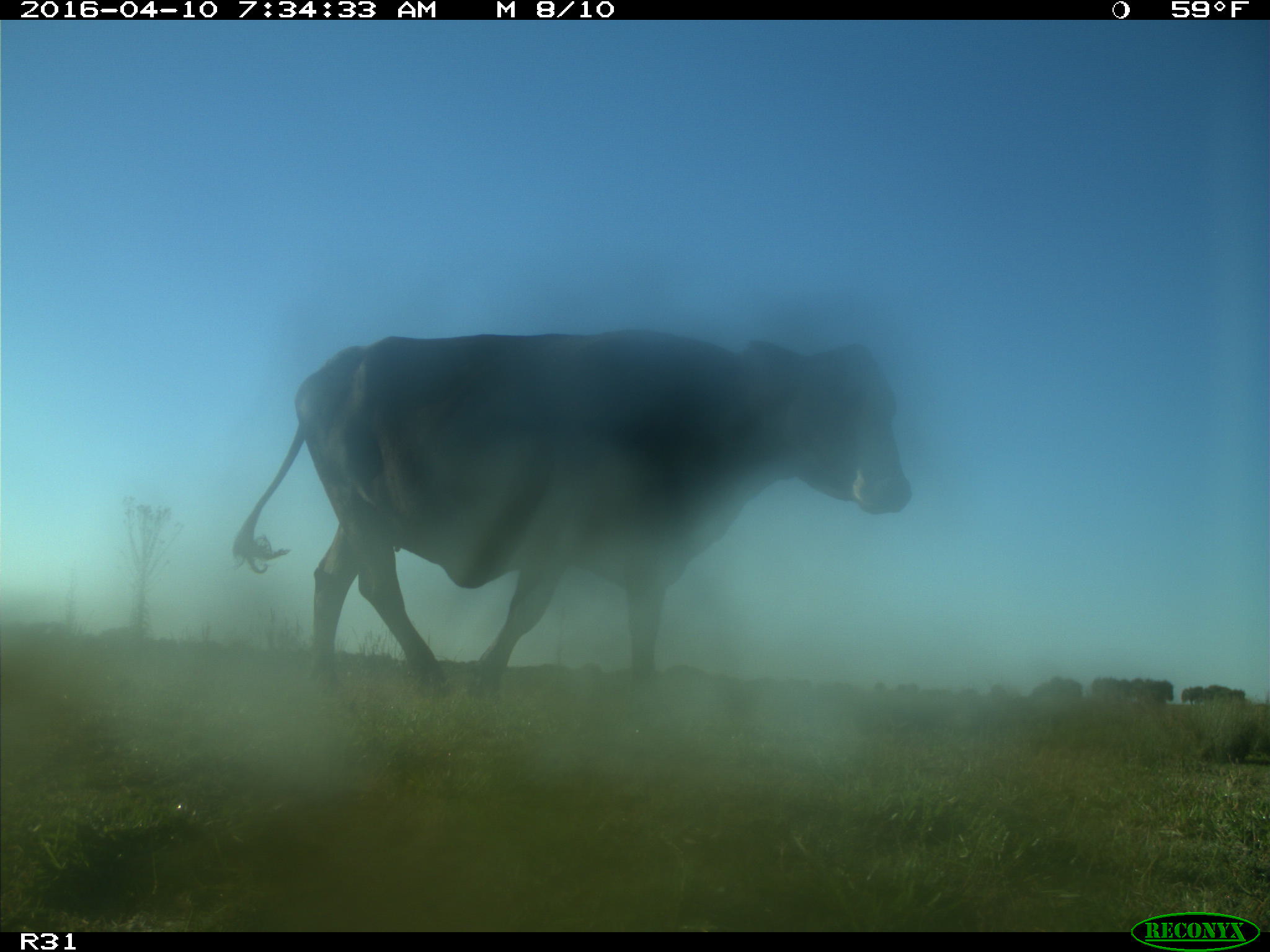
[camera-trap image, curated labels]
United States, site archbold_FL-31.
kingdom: Animalia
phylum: Chordata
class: Mammalia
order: Artiodactyla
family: Bovidae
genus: Bos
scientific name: Bos taurus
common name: domestic cow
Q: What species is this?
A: Bos taurus (domestic cow).